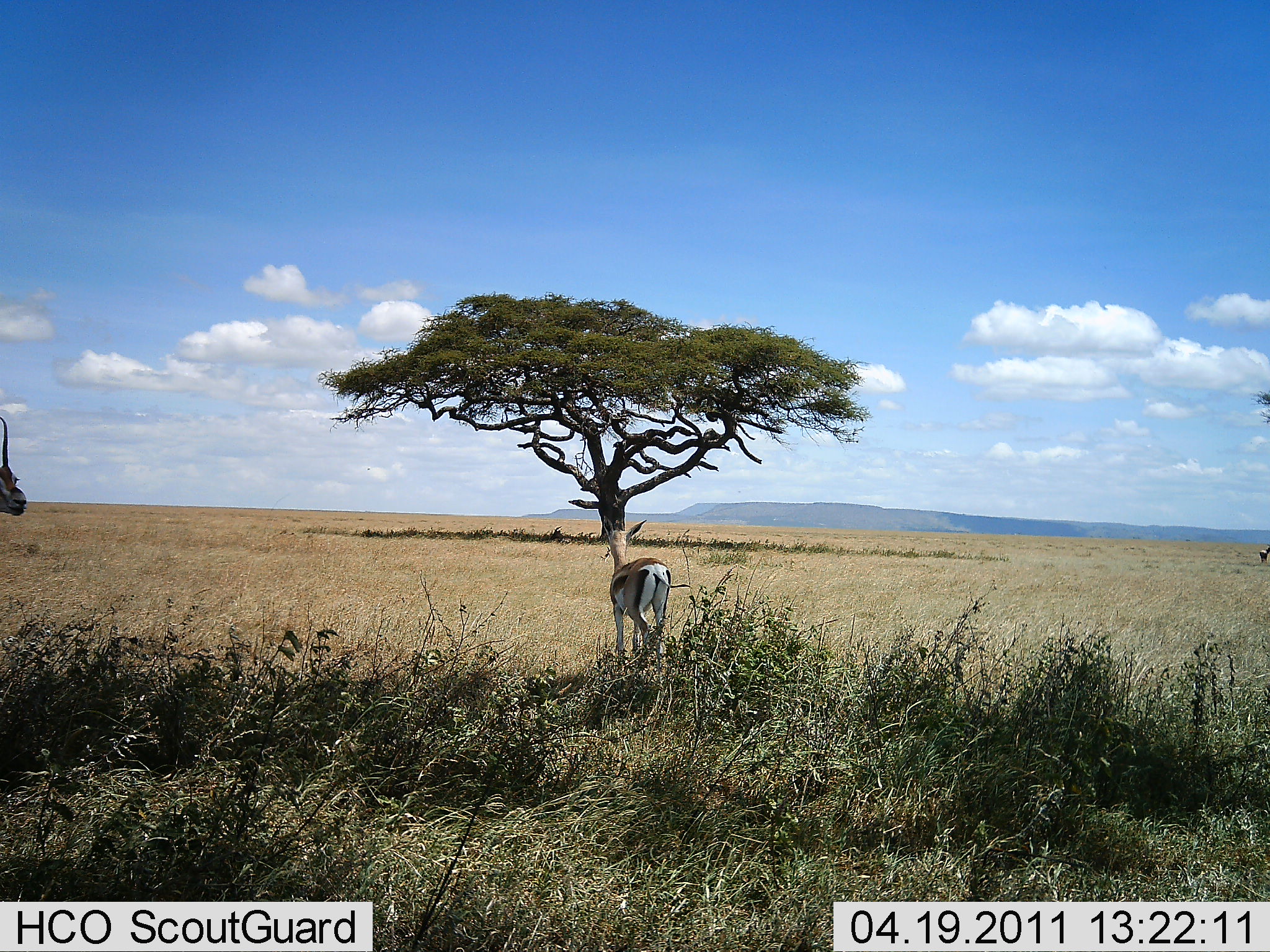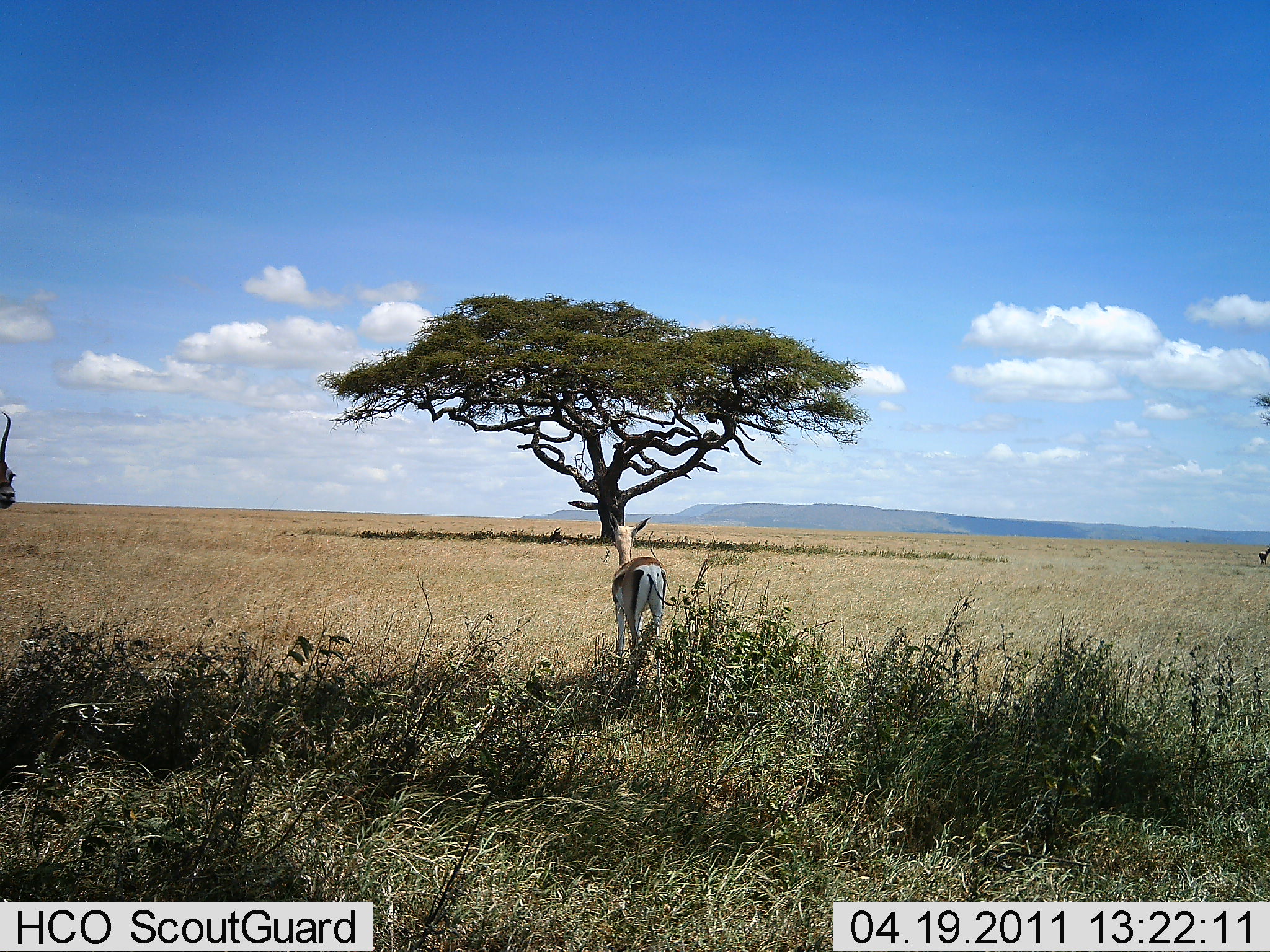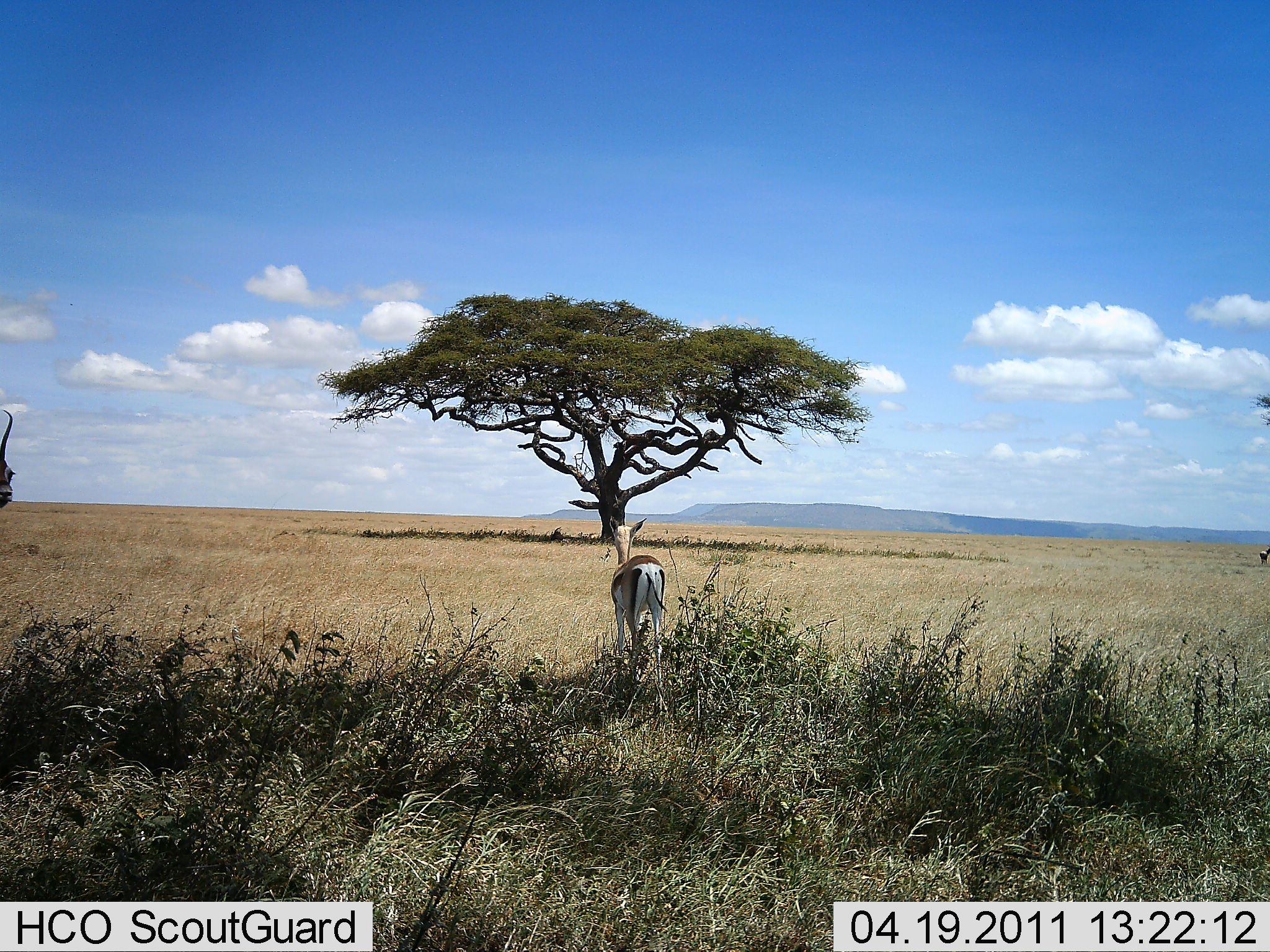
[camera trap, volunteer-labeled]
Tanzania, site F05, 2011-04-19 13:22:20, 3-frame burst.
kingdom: Animalia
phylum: Chordata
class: Mammalia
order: Artiodactyla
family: Bovidae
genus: Eudorcas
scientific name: Eudorcas thomsonii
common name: thomson's gazelle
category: gazellethomsons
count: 2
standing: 85%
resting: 0%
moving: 38%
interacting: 0%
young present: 0%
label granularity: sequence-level